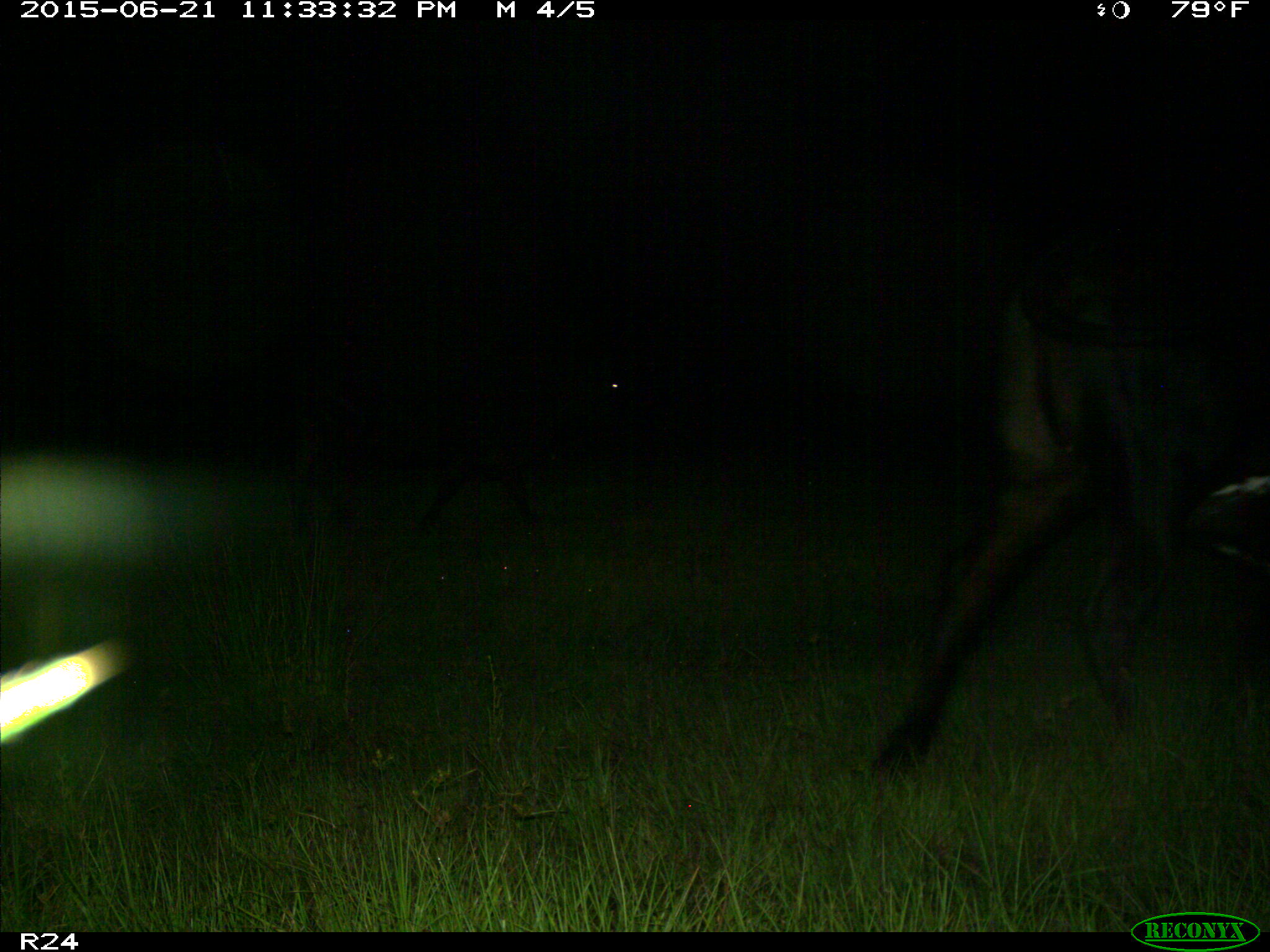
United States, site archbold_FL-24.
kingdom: Animalia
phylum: Chordata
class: Mammalia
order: Artiodactyla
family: Bovidae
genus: Bos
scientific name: Bos taurus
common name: domestic cow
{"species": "Bos taurus (domestic cow)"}